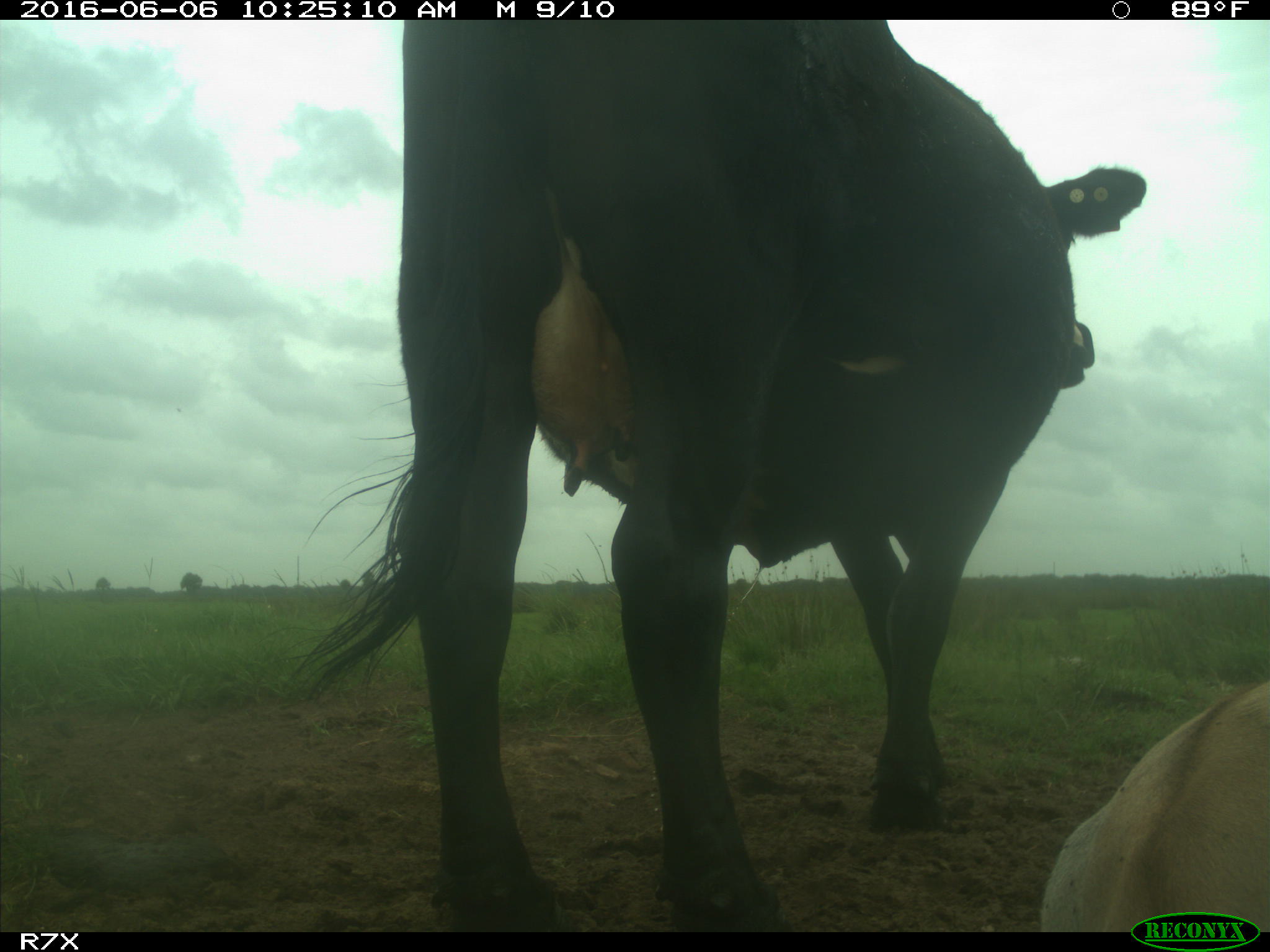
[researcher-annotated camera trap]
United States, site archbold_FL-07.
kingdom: Animalia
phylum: Chordata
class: Mammalia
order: Artiodactyla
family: Bovidae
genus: Bos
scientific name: Bos taurus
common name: domestic cow